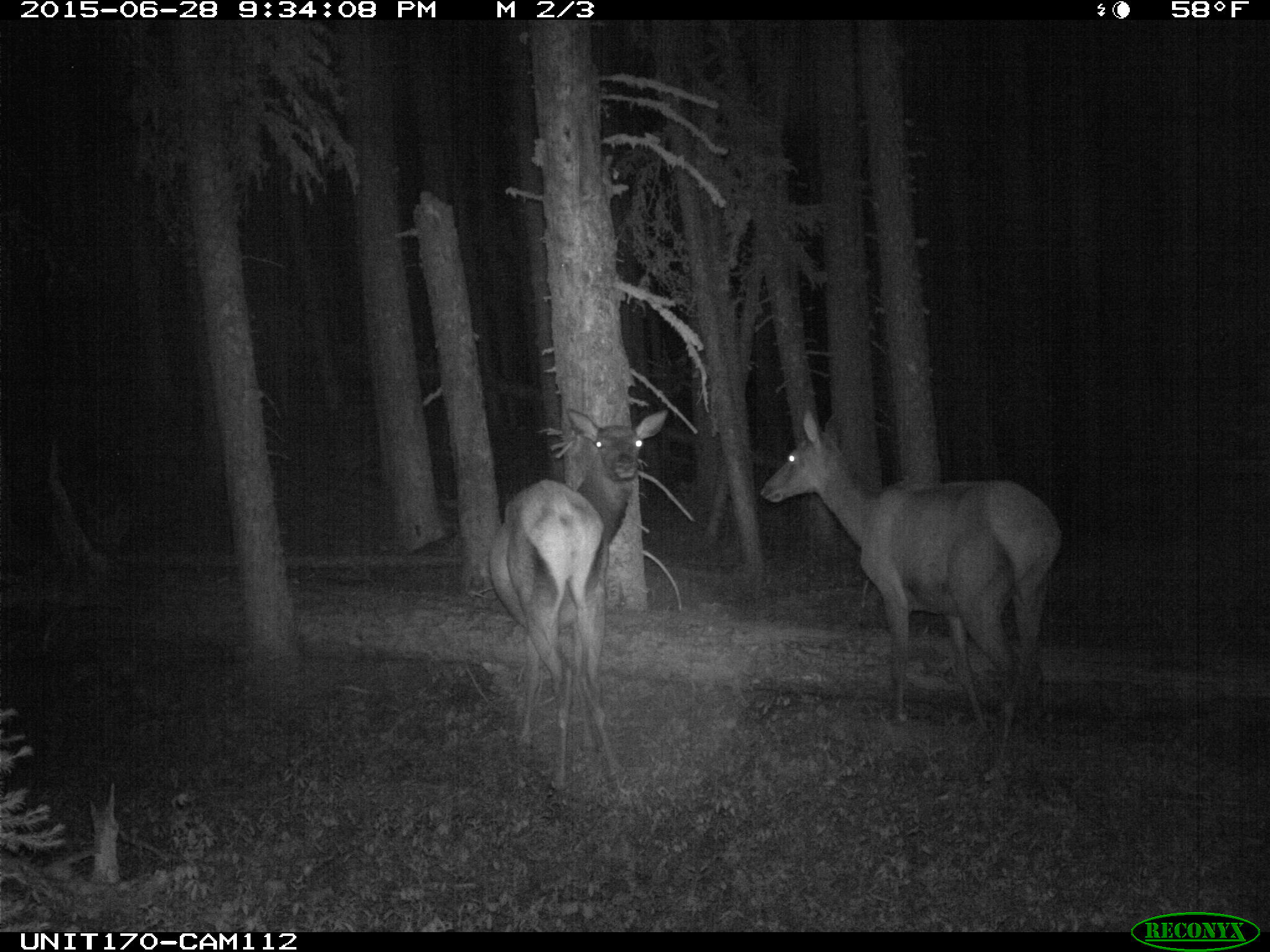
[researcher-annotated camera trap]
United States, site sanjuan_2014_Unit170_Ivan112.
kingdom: Animalia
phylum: Chordata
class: Mammalia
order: Artiodactyla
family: Cervidae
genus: Cervus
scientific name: Cervus elaphus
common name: red deer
Cervus elaphus (red deer).